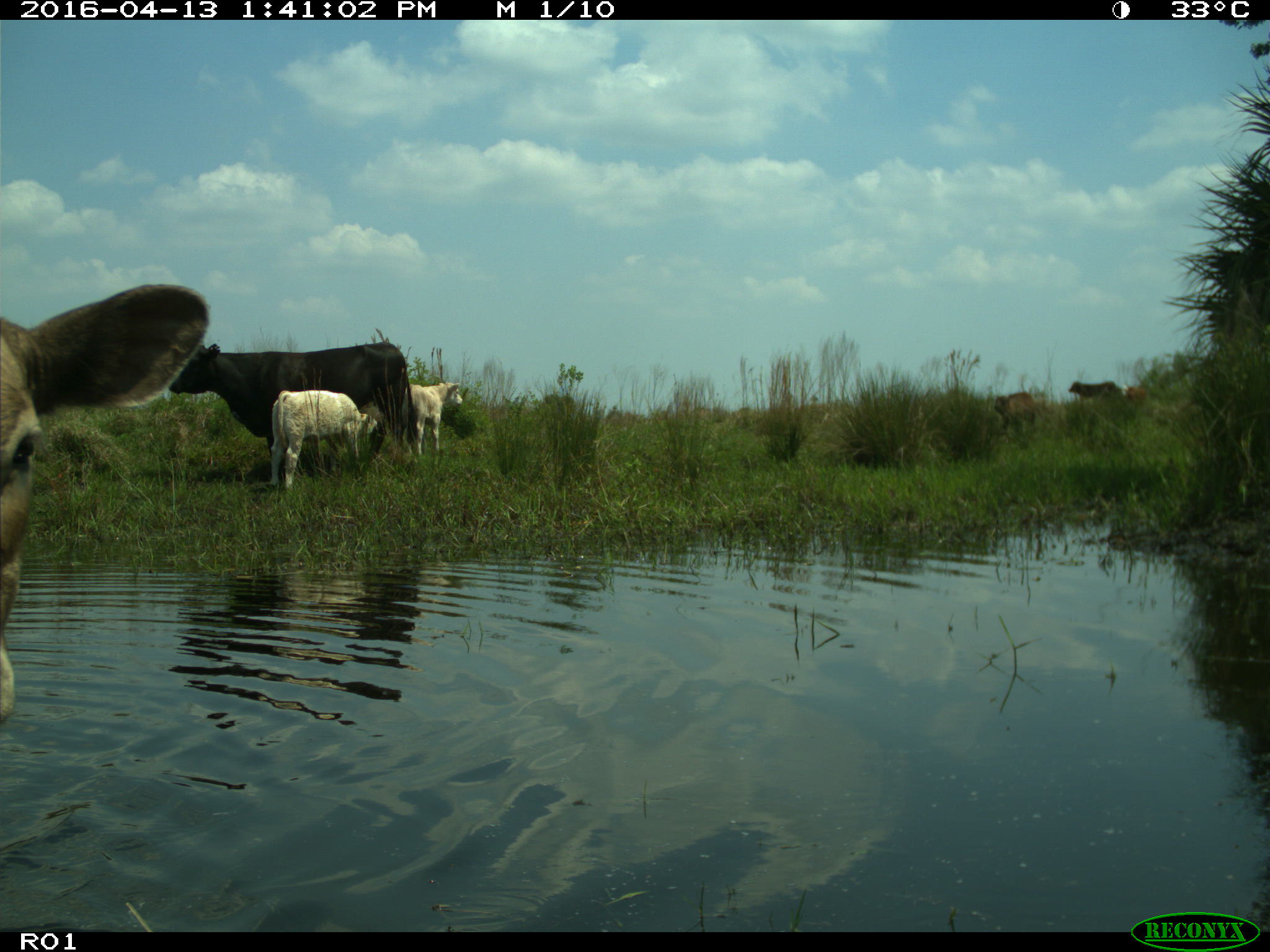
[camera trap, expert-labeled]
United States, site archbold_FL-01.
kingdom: Animalia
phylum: Chordata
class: Mammalia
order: Artiodactyla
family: Bovidae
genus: Bos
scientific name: Bos taurus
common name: domestic cow